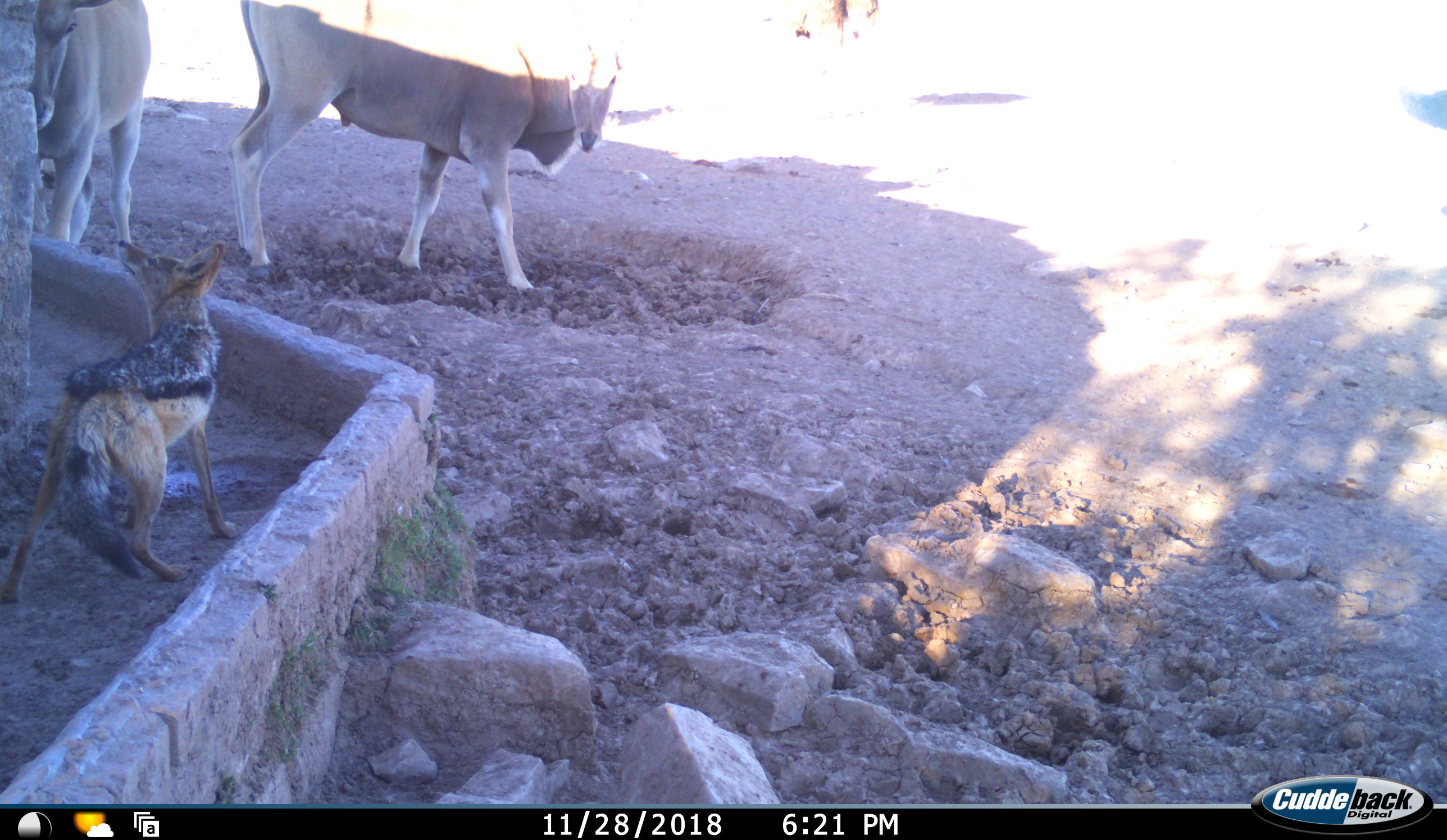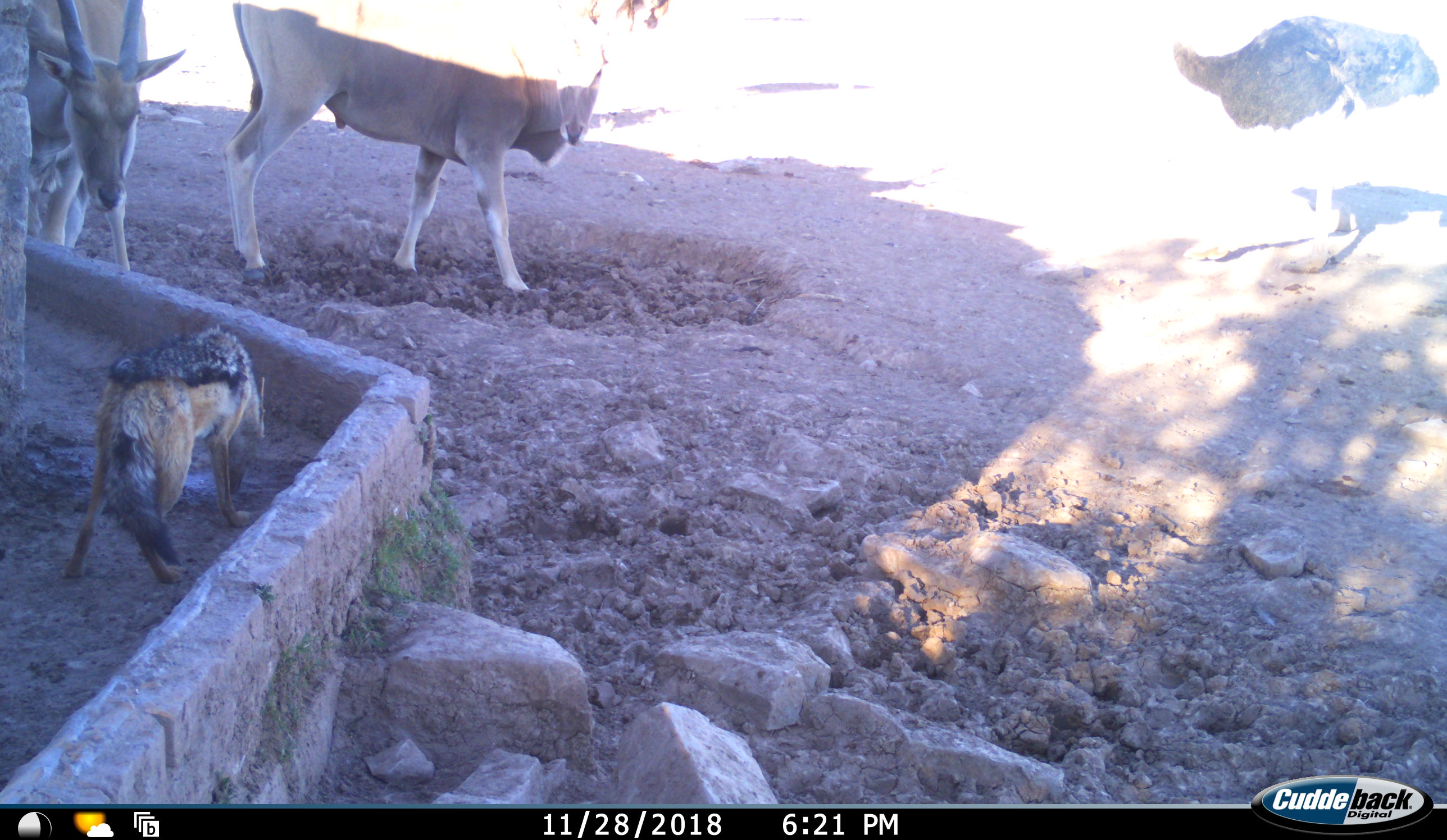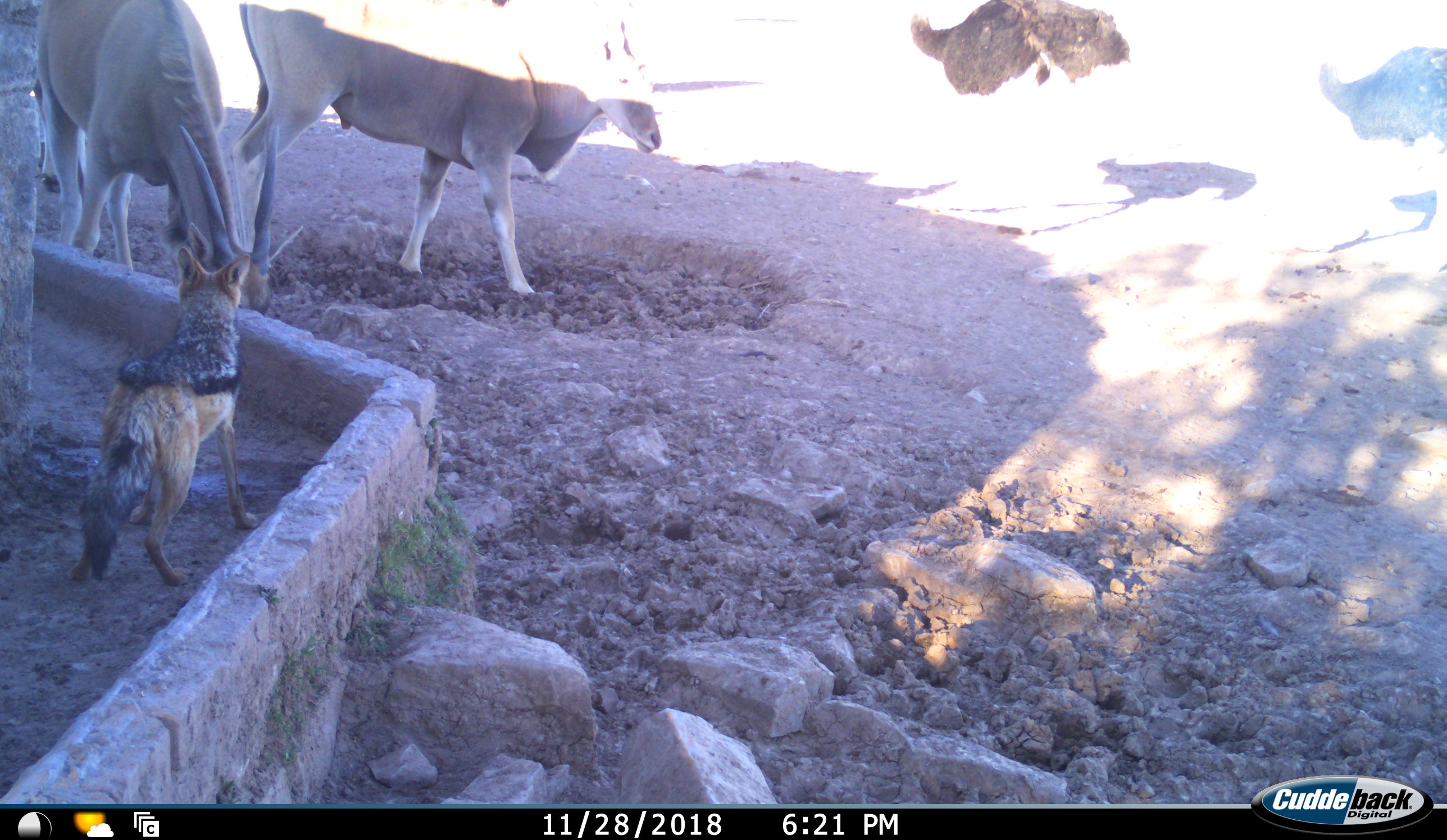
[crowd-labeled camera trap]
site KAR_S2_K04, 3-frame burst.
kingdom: Animalia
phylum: Chordata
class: Mammalia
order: Artiodactyla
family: Bovidae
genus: Tragelaphus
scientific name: Tragelaphus oryx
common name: eland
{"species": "eland (Tragelaphus oryx)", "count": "2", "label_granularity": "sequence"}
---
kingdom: Animalia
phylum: Chordata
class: Mammalia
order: Carnivora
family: Canidae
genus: Lupulella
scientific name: Lupulella mesomelas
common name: black-backed jackal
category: jackalblackbacked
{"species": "jackalblackbacked (black-backed jackal) (Lupulella mesomelas)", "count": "1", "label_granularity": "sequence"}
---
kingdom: Animalia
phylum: Chordata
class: Aves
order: Struthioniformes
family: Struthionidae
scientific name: Struthionidae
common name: ostrich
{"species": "ostrich (Struthionidae)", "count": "2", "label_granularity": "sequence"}